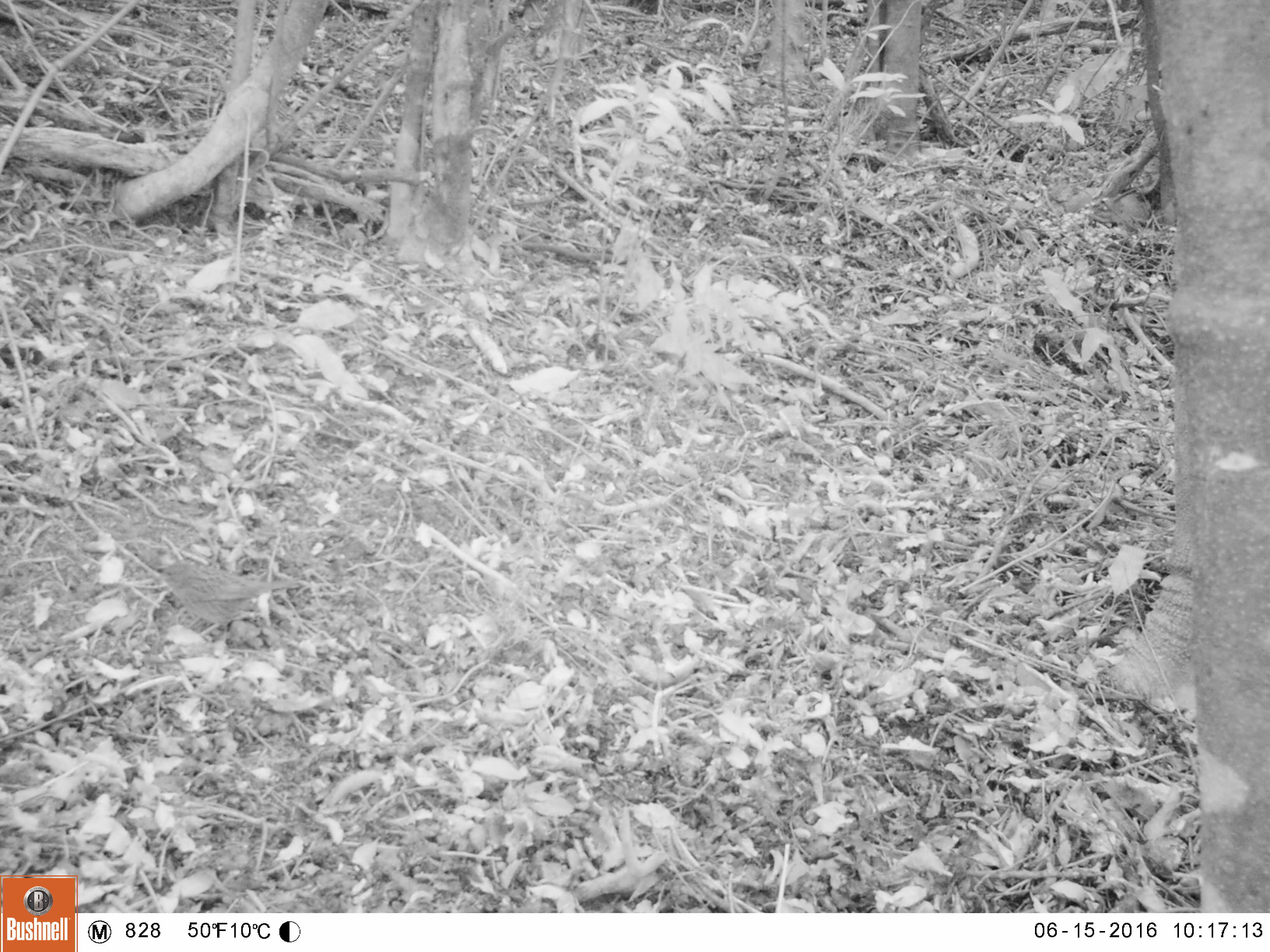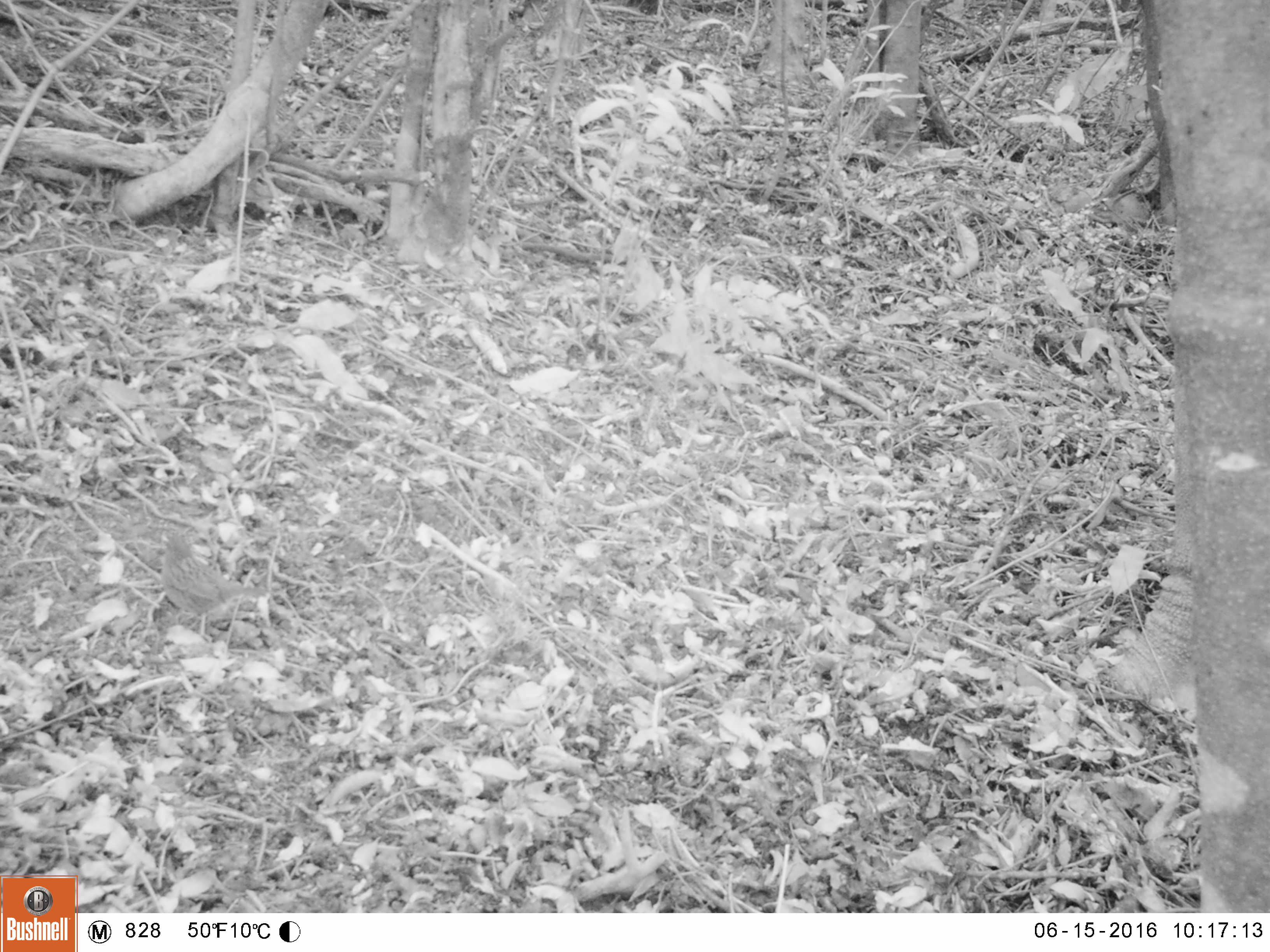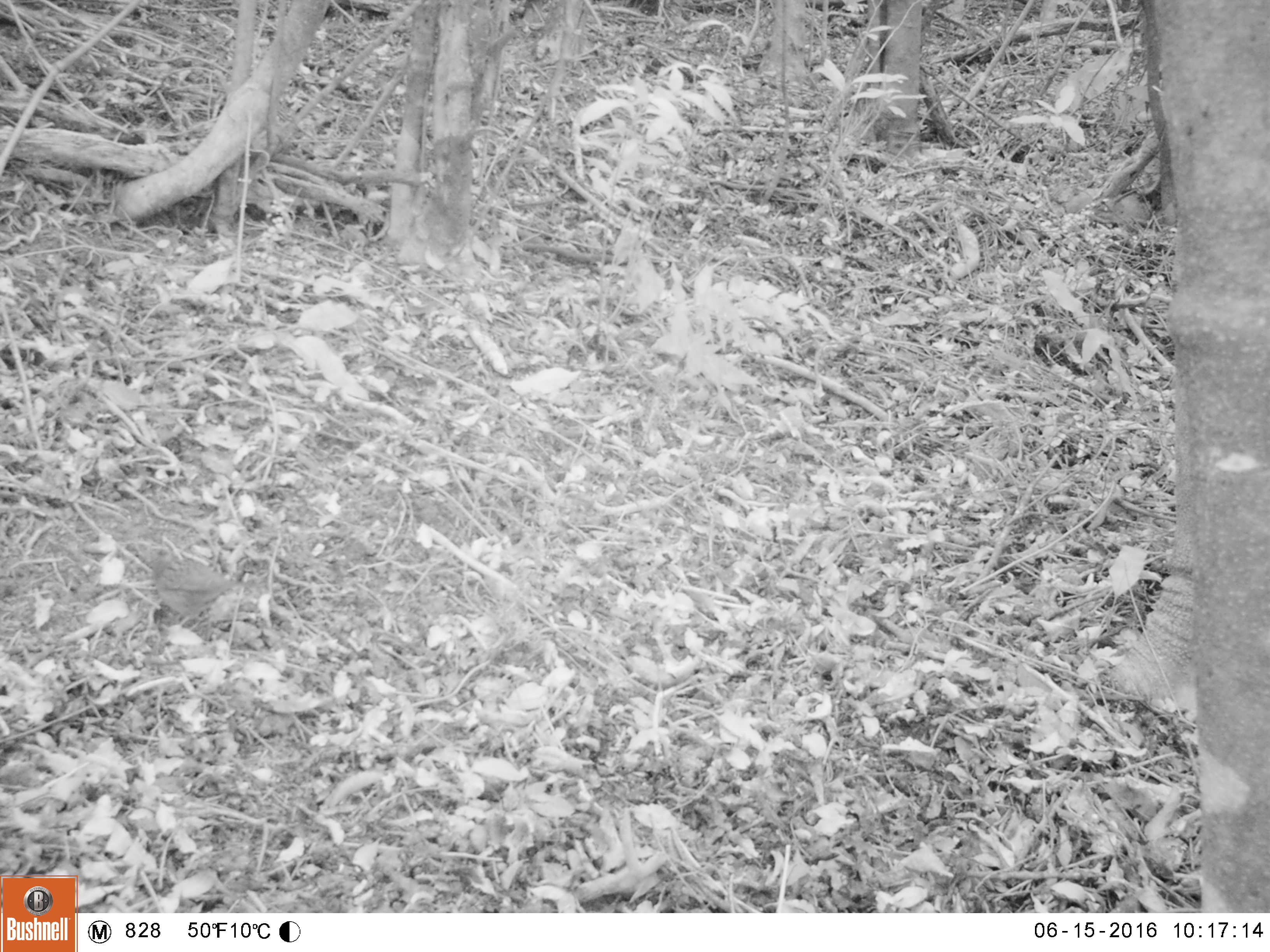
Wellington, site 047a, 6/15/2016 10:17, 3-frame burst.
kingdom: Animalia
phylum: Chordata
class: Aves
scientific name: Aves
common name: bird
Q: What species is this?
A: Bird (Aves).